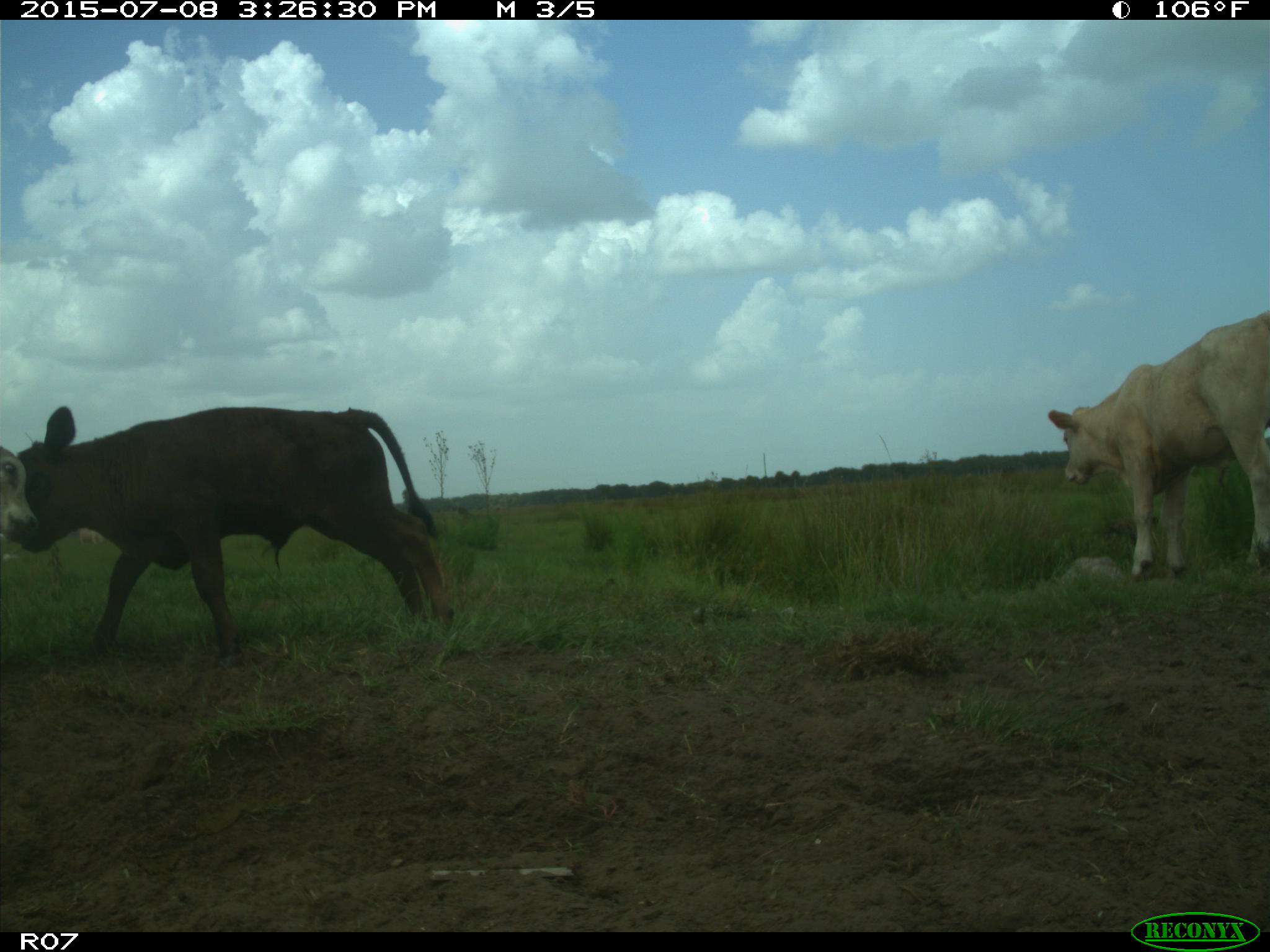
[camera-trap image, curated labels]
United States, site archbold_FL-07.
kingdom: Animalia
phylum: Chordata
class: Mammalia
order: Artiodactyla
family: Bovidae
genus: Bos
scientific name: Bos taurus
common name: domestic cow